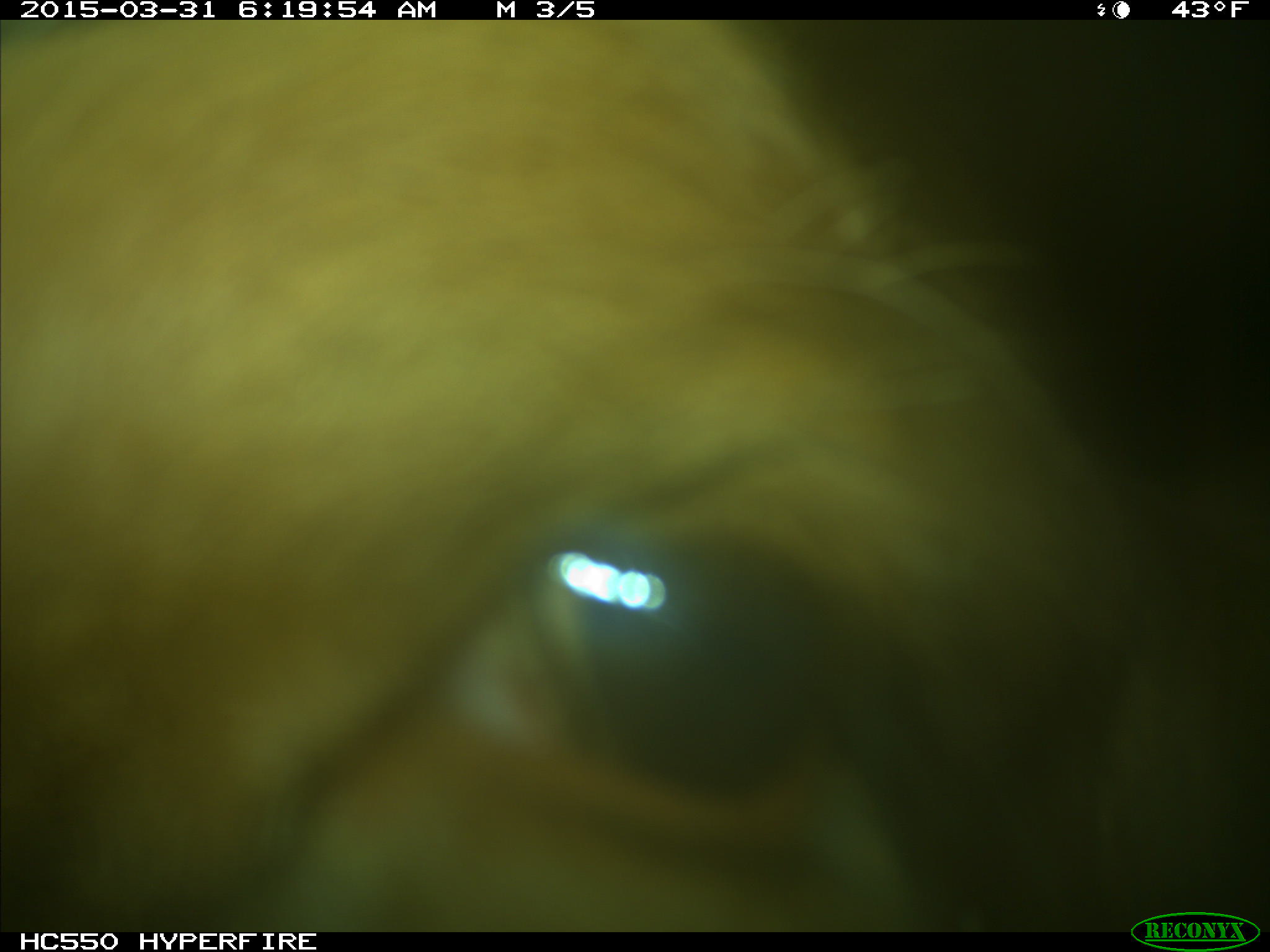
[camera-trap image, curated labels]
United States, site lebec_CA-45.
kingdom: Animalia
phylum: Chordata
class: Mammalia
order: Artiodactyla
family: Bovidae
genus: Bos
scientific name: Bos taurus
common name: domestic cow